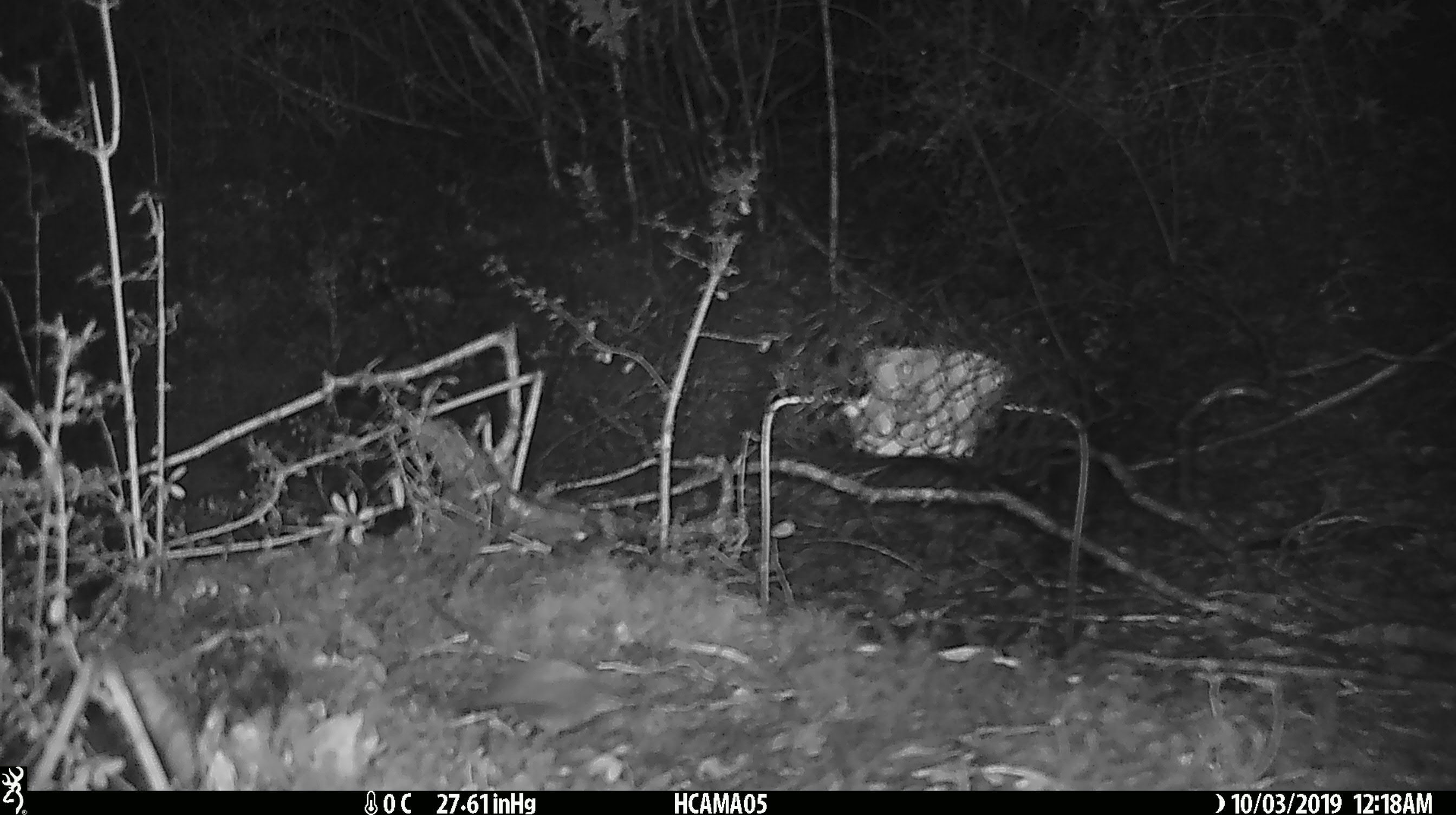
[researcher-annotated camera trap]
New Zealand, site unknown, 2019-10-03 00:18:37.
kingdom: Animalia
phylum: Chordata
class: Mammalia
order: Rodentia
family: Muridae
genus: Mus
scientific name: Mus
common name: mouse